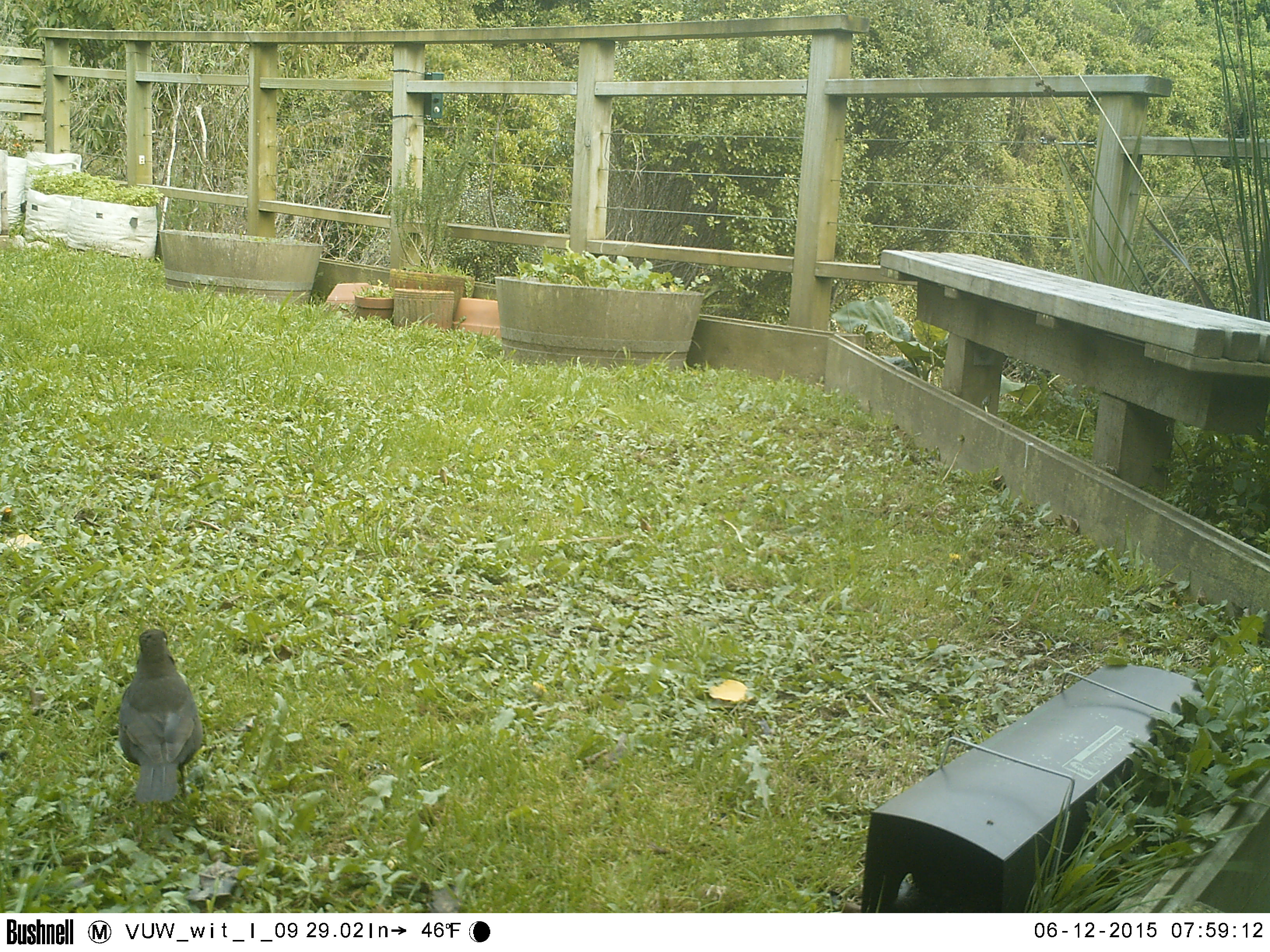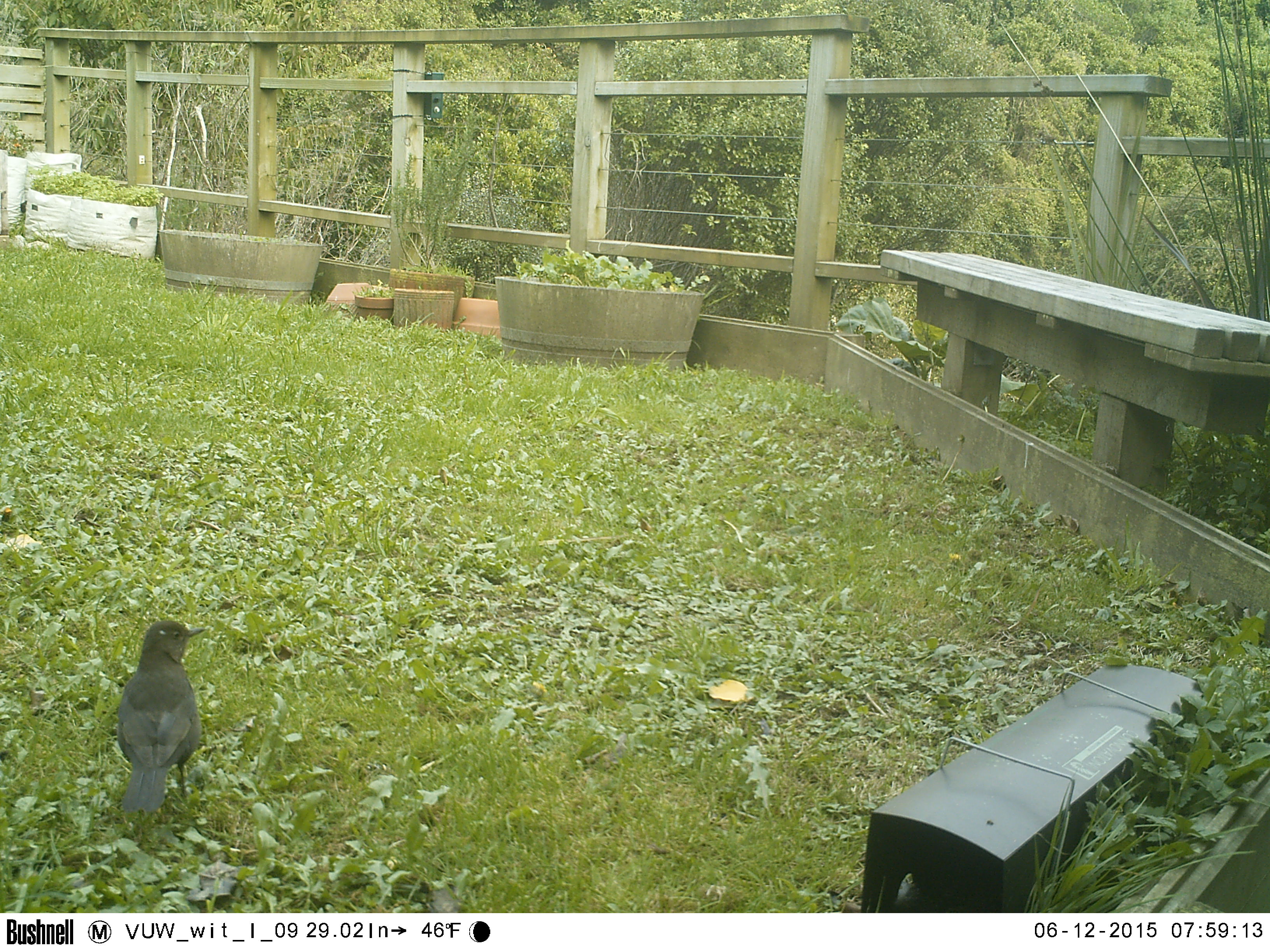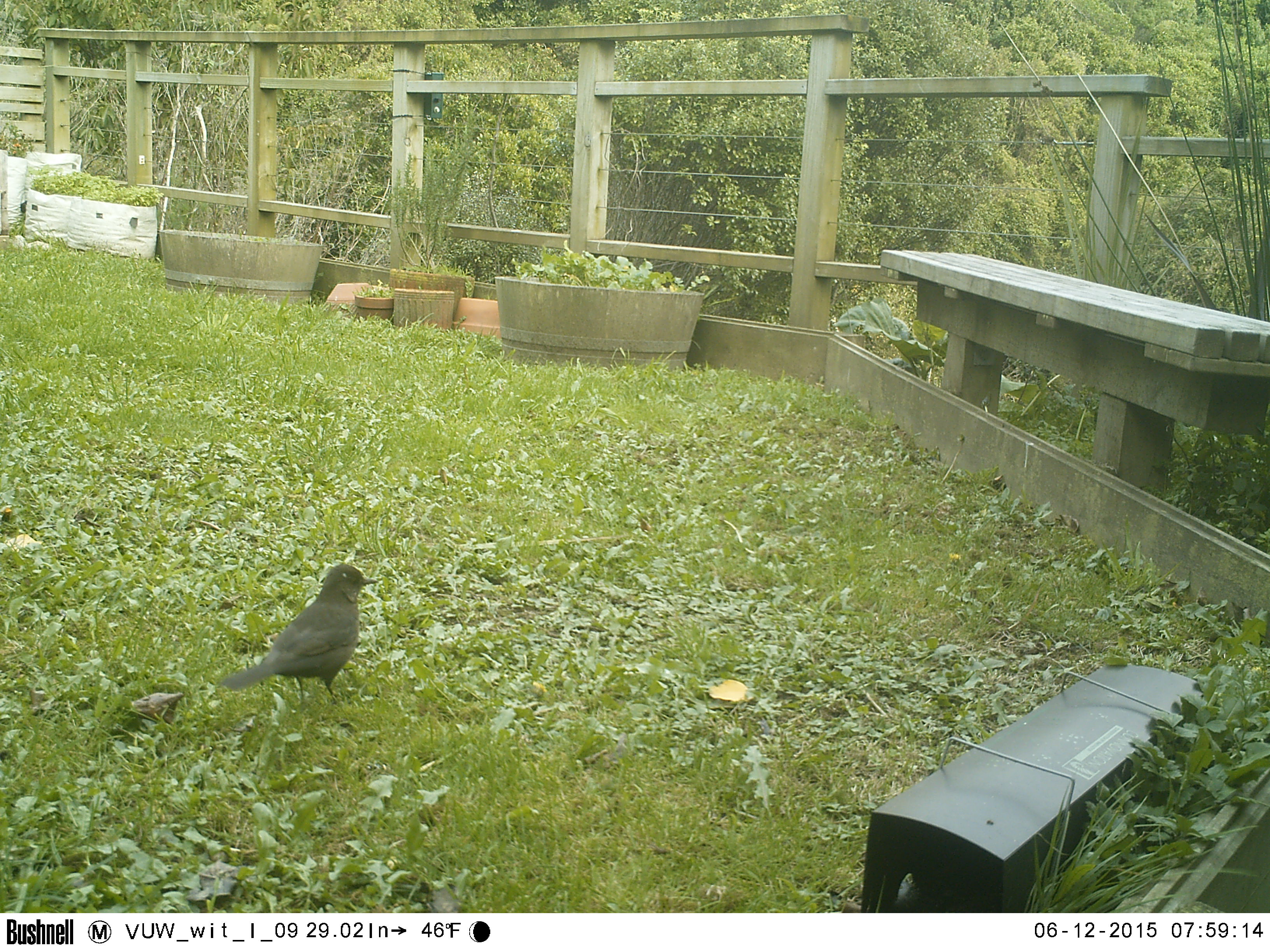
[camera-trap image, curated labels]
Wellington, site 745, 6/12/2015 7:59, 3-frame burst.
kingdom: Animalia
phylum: Chordata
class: Aves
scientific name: Aves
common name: bird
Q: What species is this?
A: Bird (Aves).